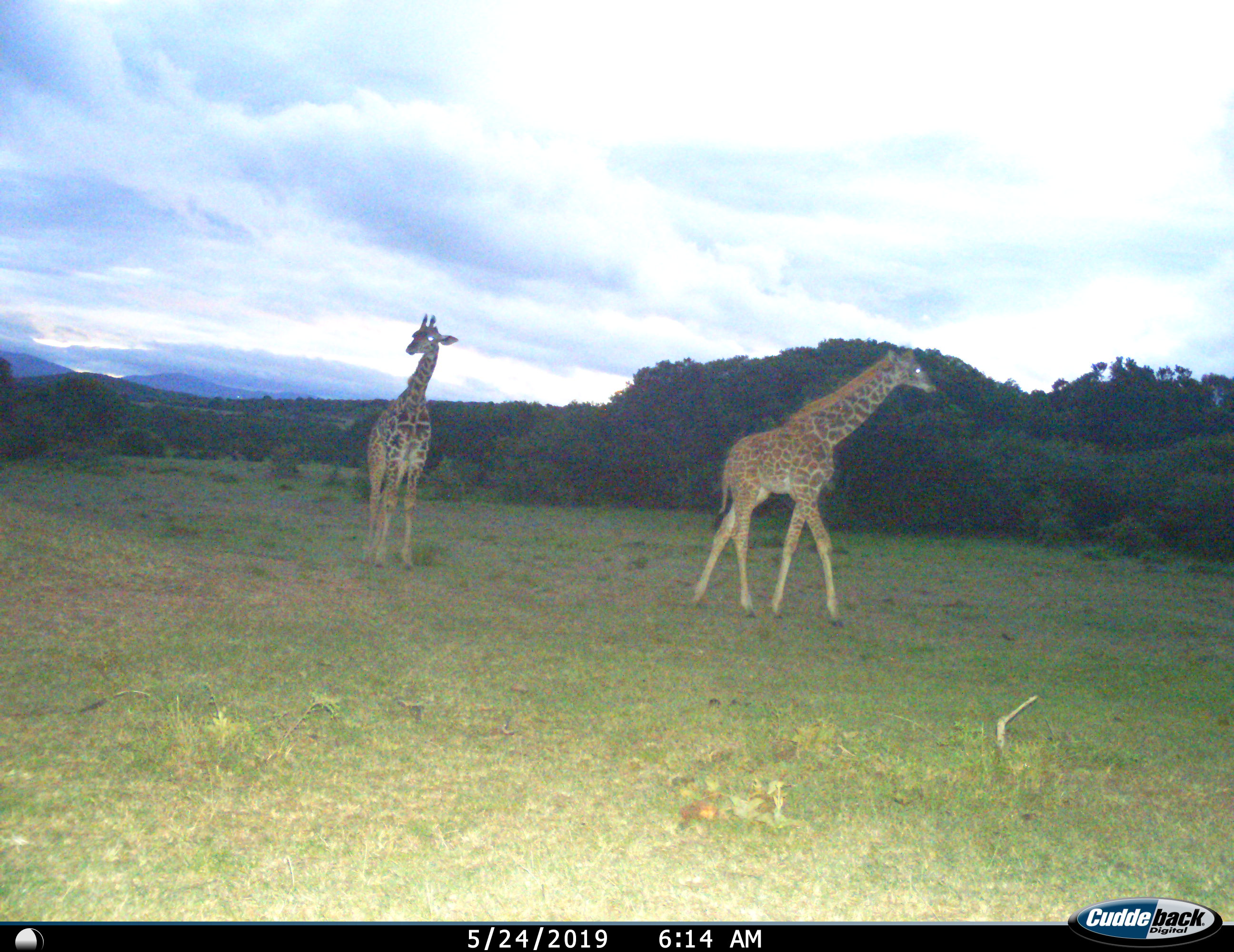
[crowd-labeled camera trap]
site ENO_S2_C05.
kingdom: Animalia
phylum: Chordata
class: Mammalia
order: Artiodactyla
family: Giraffidae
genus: Giraffa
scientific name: Giraffa camelopardalis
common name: giraffe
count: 2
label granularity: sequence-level